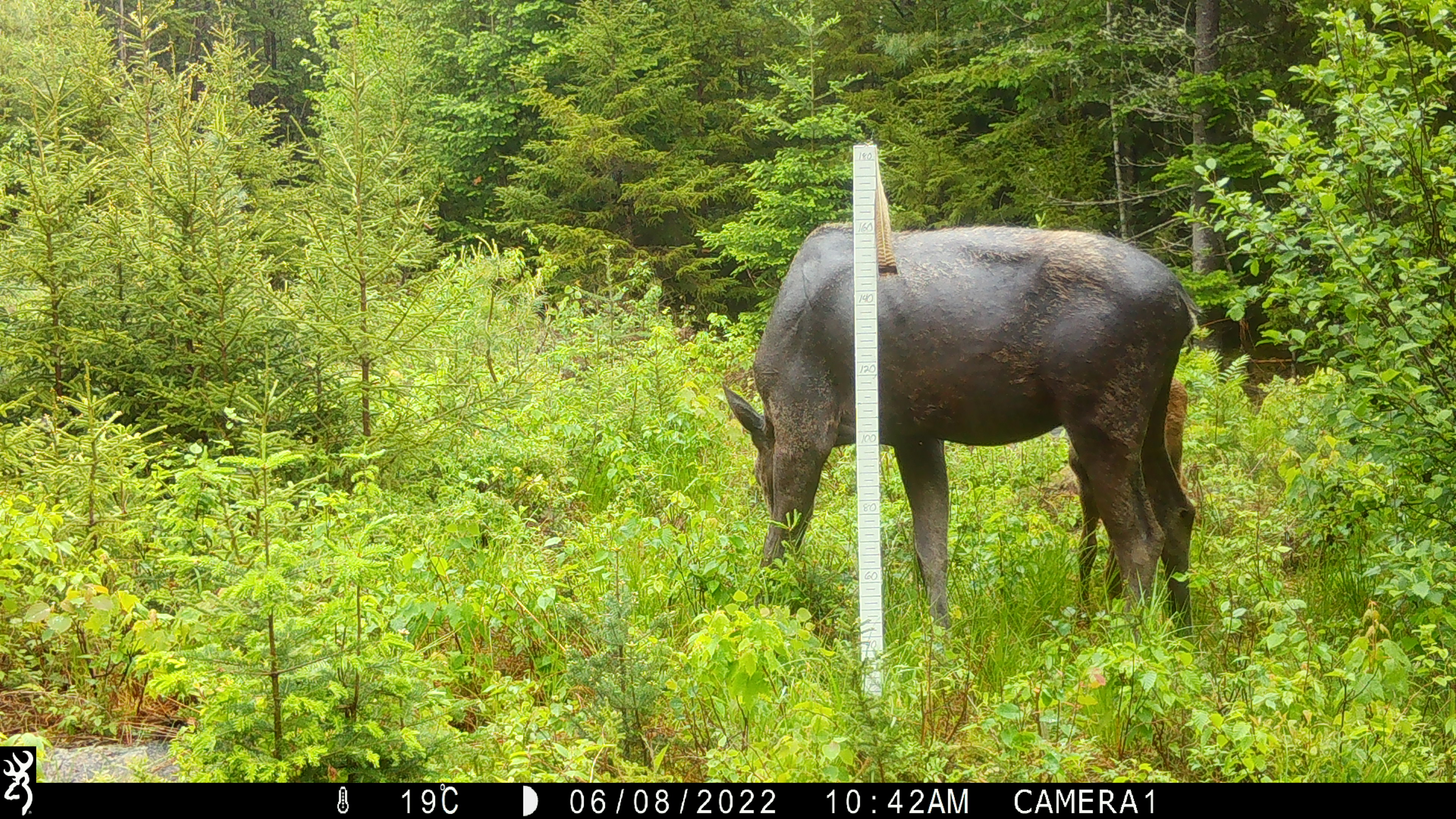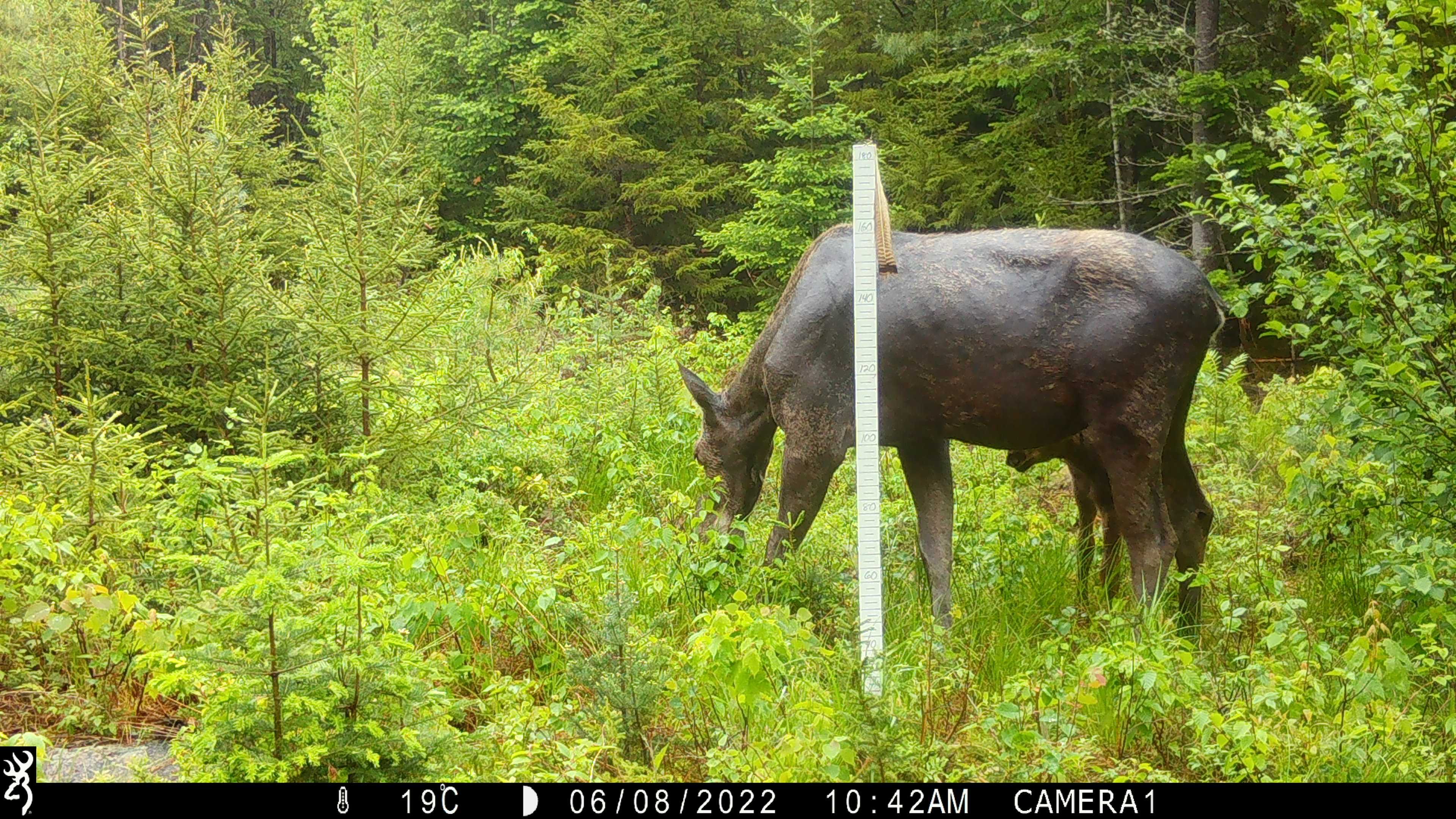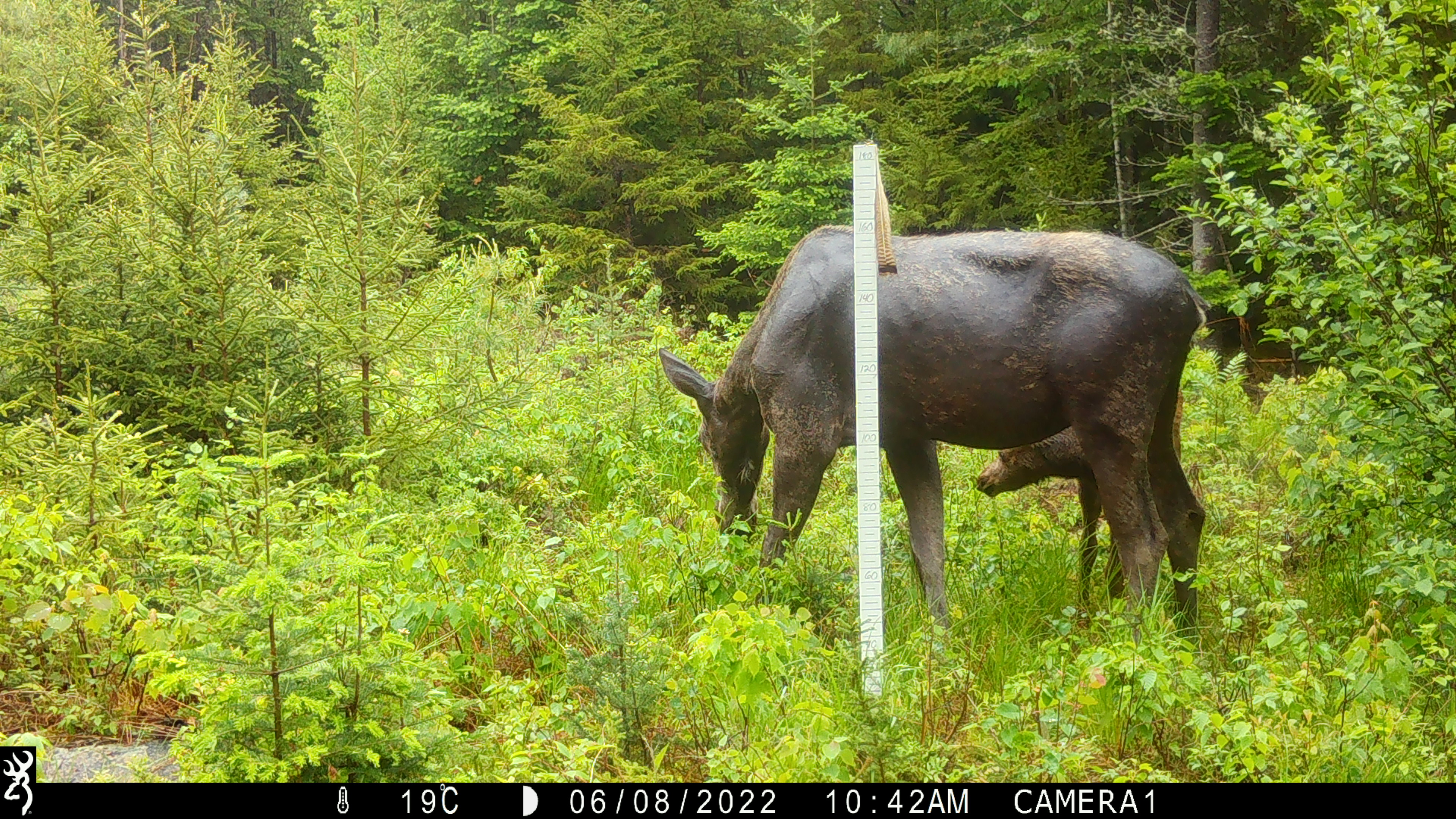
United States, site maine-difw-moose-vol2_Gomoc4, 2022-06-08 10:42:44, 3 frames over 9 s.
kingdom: Animalia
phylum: Chordata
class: Mammalia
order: Artiodactyla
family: Cervidae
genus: Alces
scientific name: Alces alces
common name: moose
Moose (Alces alces).